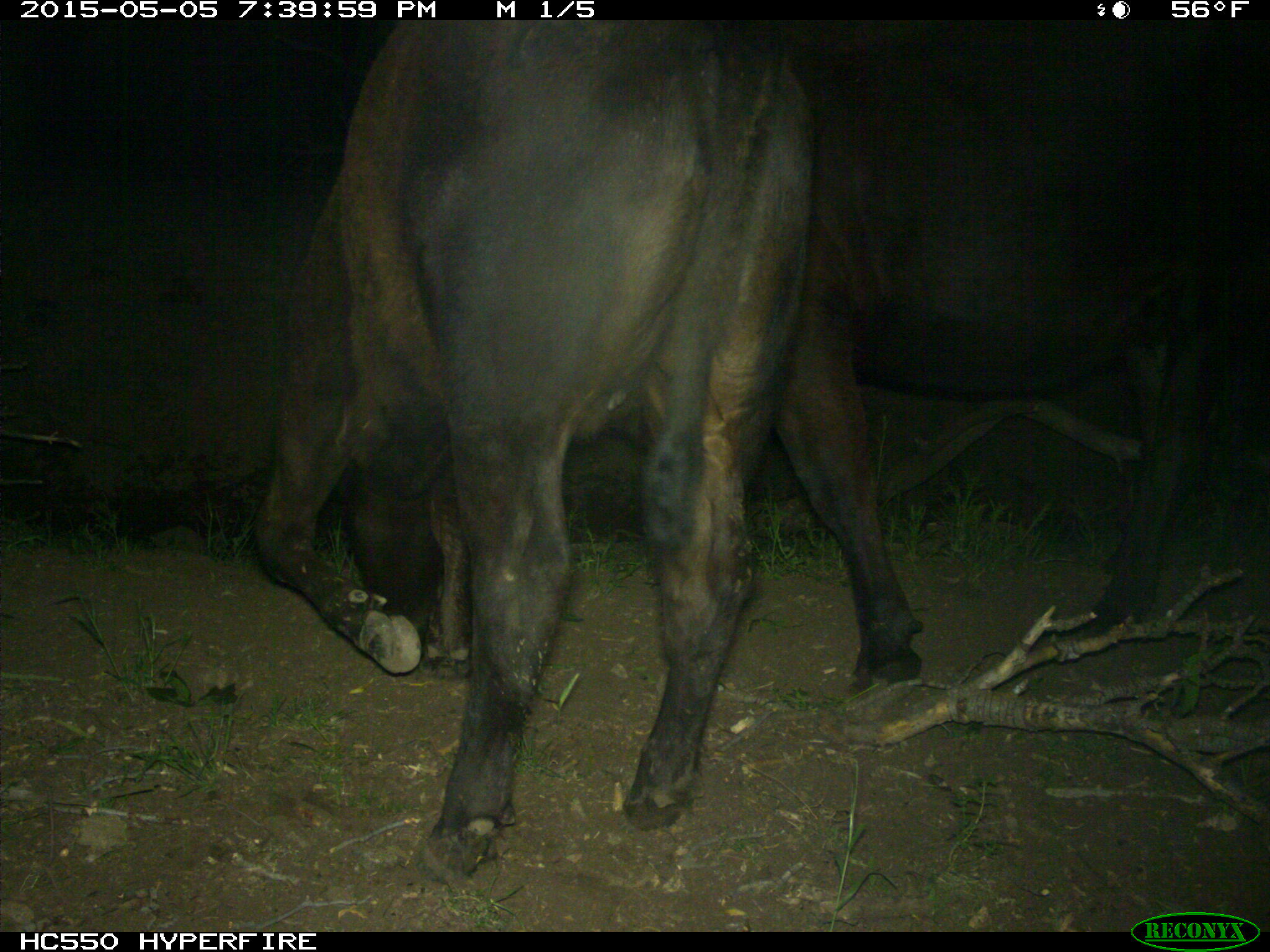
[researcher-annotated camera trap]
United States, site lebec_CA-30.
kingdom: Animalia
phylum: Chordata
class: Mammalia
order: Artiodactyla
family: Bovidae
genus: Bos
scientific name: Bos taurus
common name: domestic cow